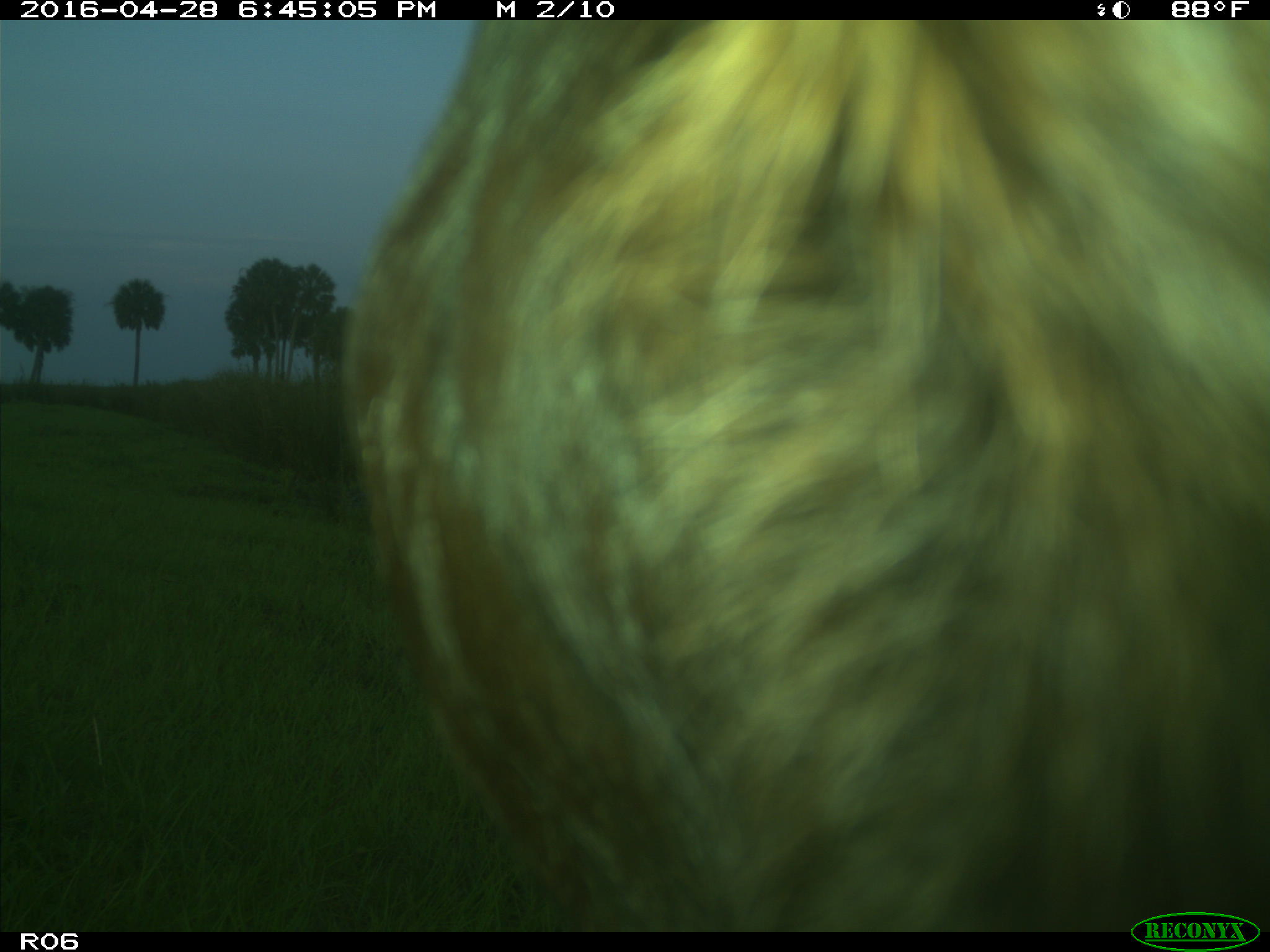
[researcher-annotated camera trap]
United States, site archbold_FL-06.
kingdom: Animalia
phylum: Chordata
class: Mammalia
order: Artiodactyla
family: Bovidae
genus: Bos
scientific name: Bos taurus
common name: domestic cow